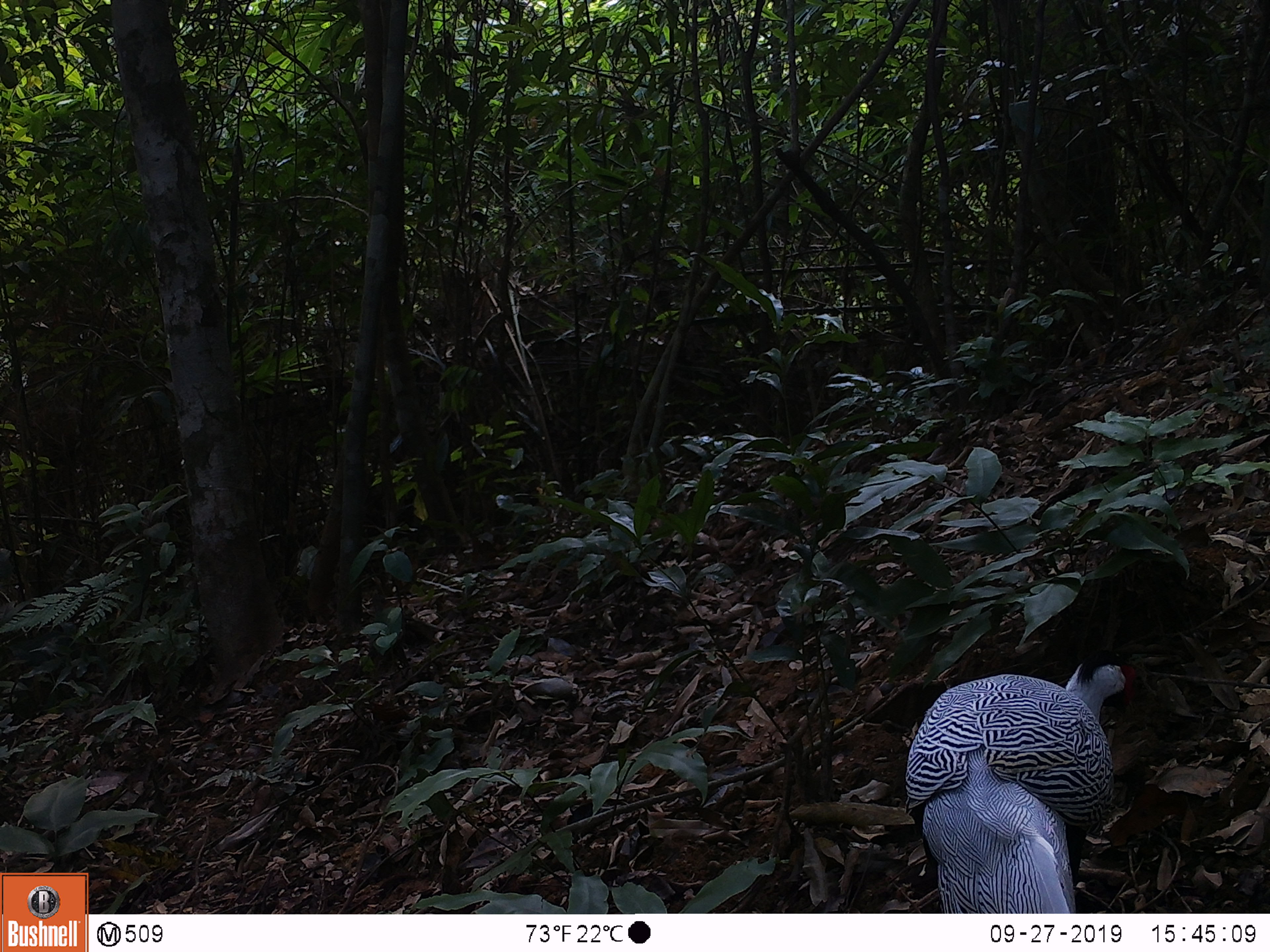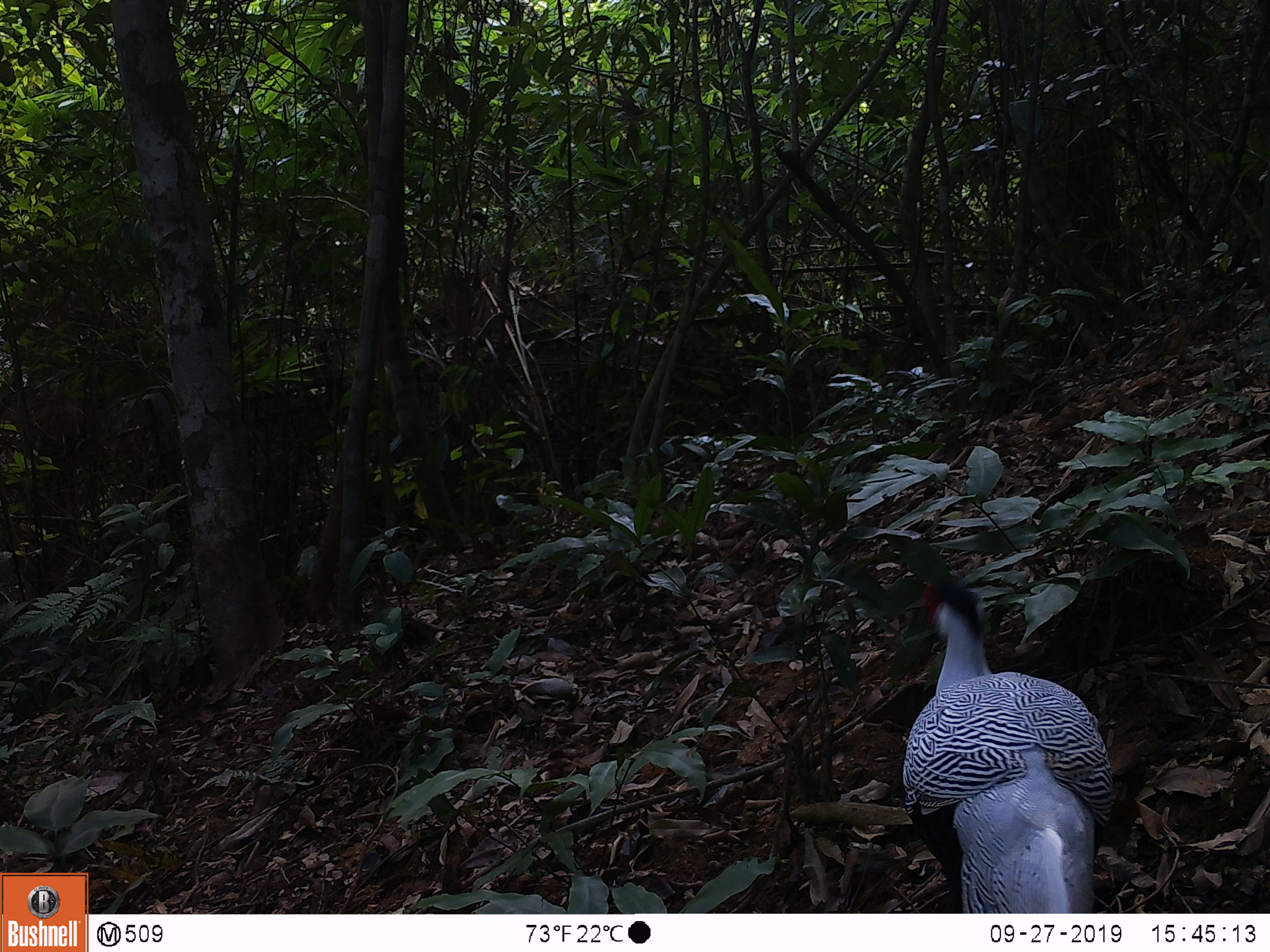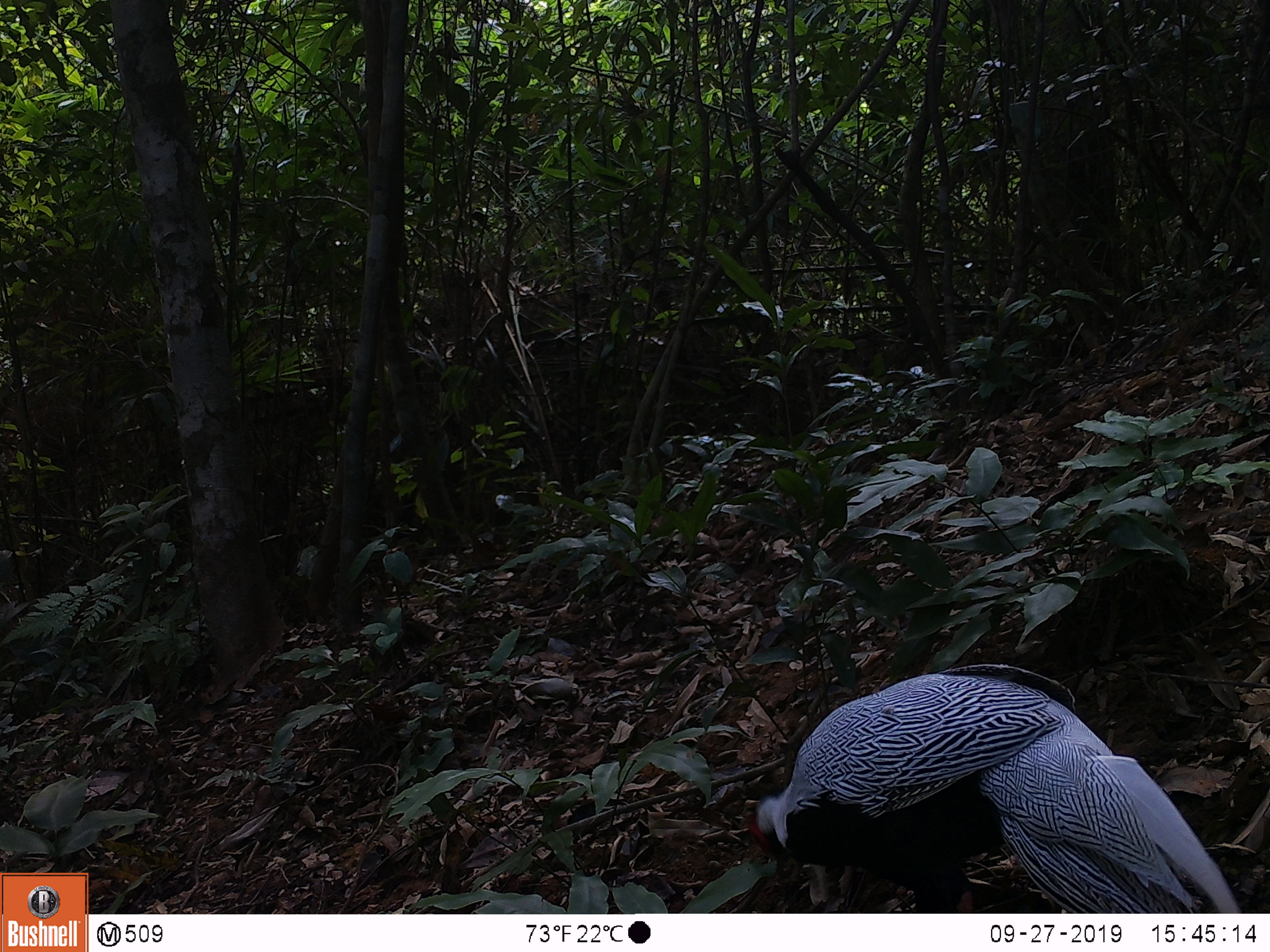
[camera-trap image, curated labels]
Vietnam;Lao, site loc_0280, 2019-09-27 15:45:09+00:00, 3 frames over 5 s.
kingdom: Animalia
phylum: Chordata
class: Aves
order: Galliformes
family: Phasianidae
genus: Lophura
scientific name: Lophura nycthemera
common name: silver pheasant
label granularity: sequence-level